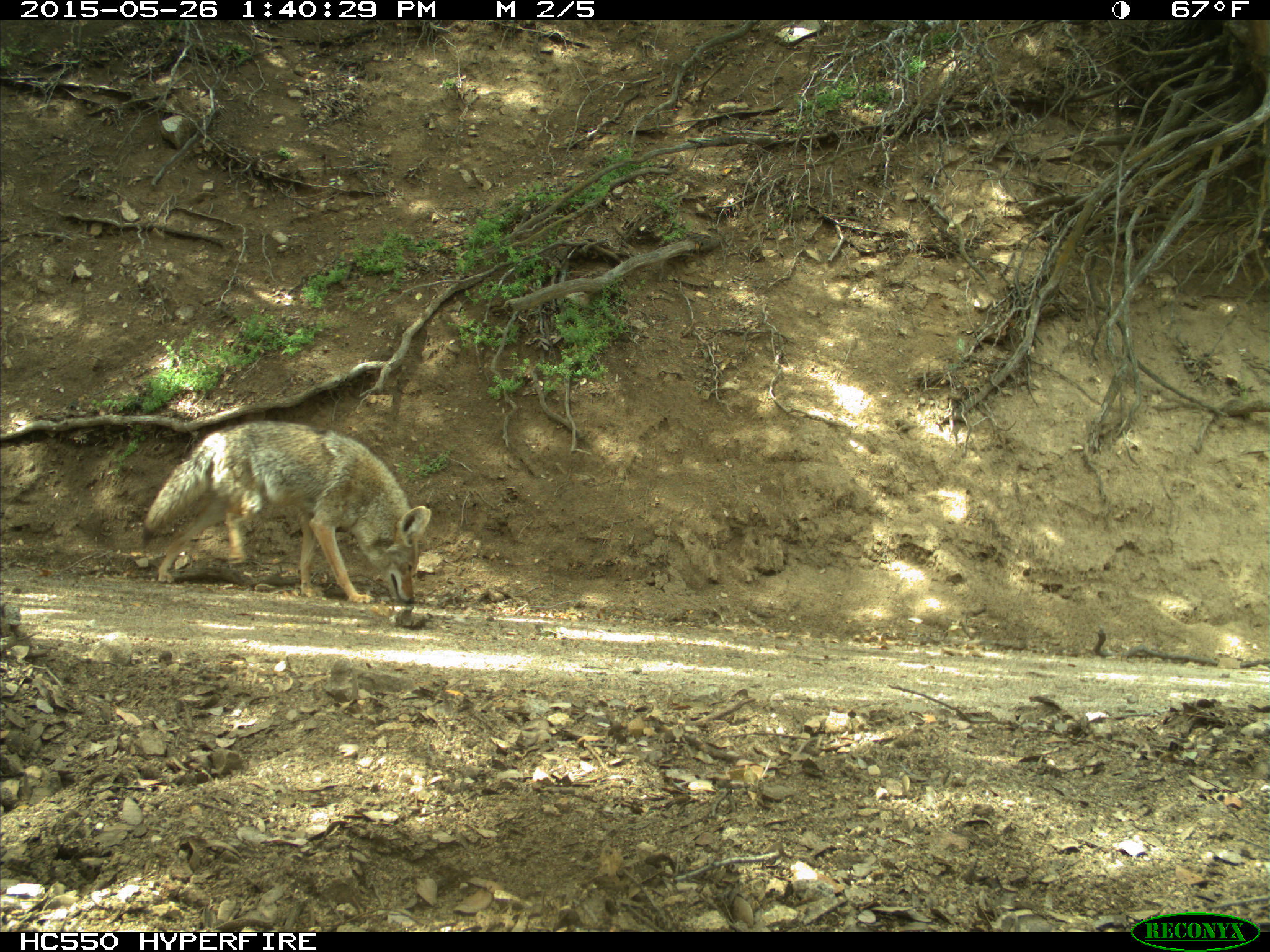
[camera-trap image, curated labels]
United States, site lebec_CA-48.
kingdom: Animalia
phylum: Chordata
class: Mammalia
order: Carnivora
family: Canidae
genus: Canis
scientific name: Canis latrans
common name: coyote